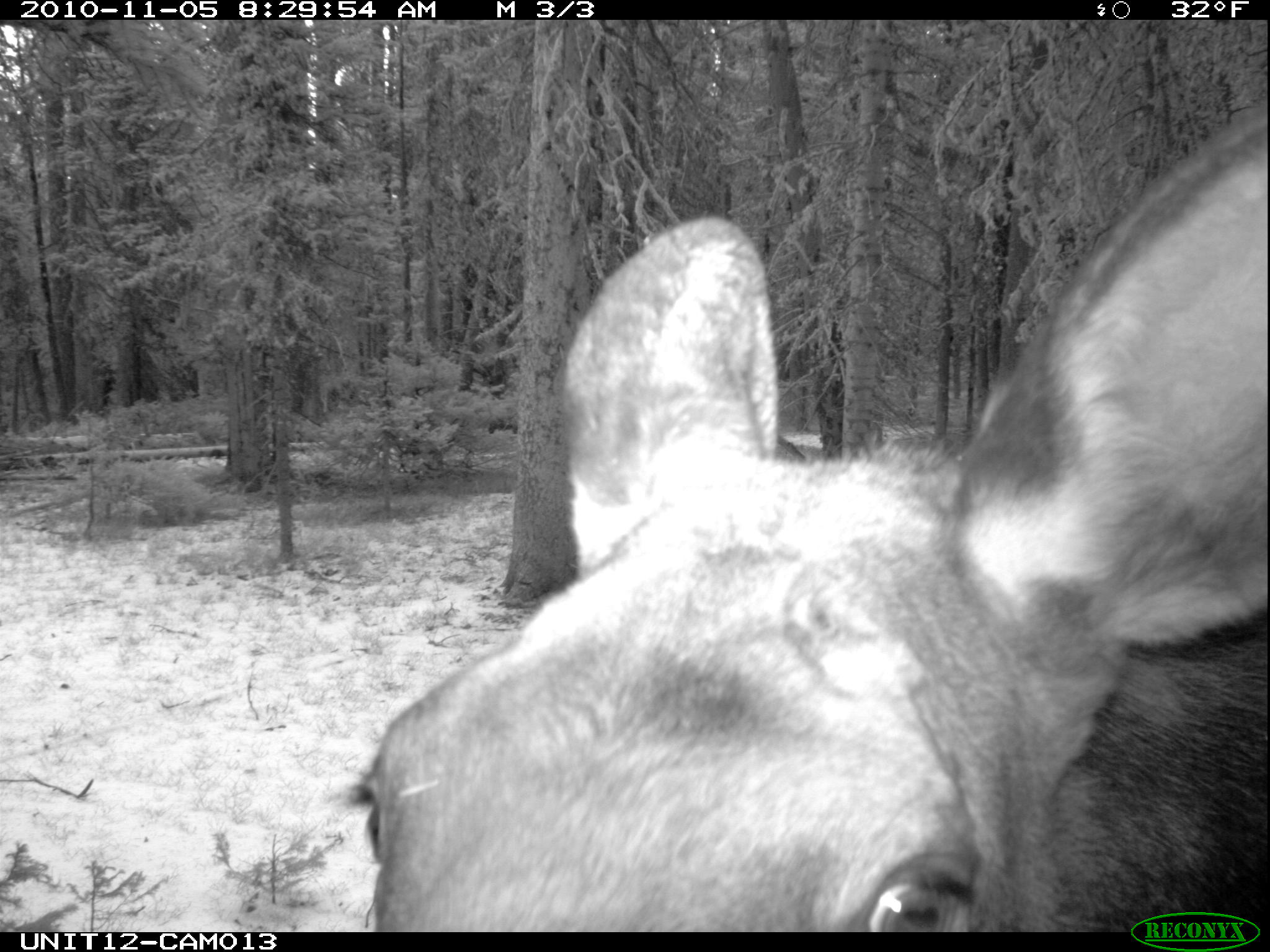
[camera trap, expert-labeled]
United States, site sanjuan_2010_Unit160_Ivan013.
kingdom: Animalia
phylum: Chordata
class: Mammalia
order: Artiodactyla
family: Cervidae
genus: Alces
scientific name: Alces alces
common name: moose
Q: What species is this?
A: Alces alces (moose).